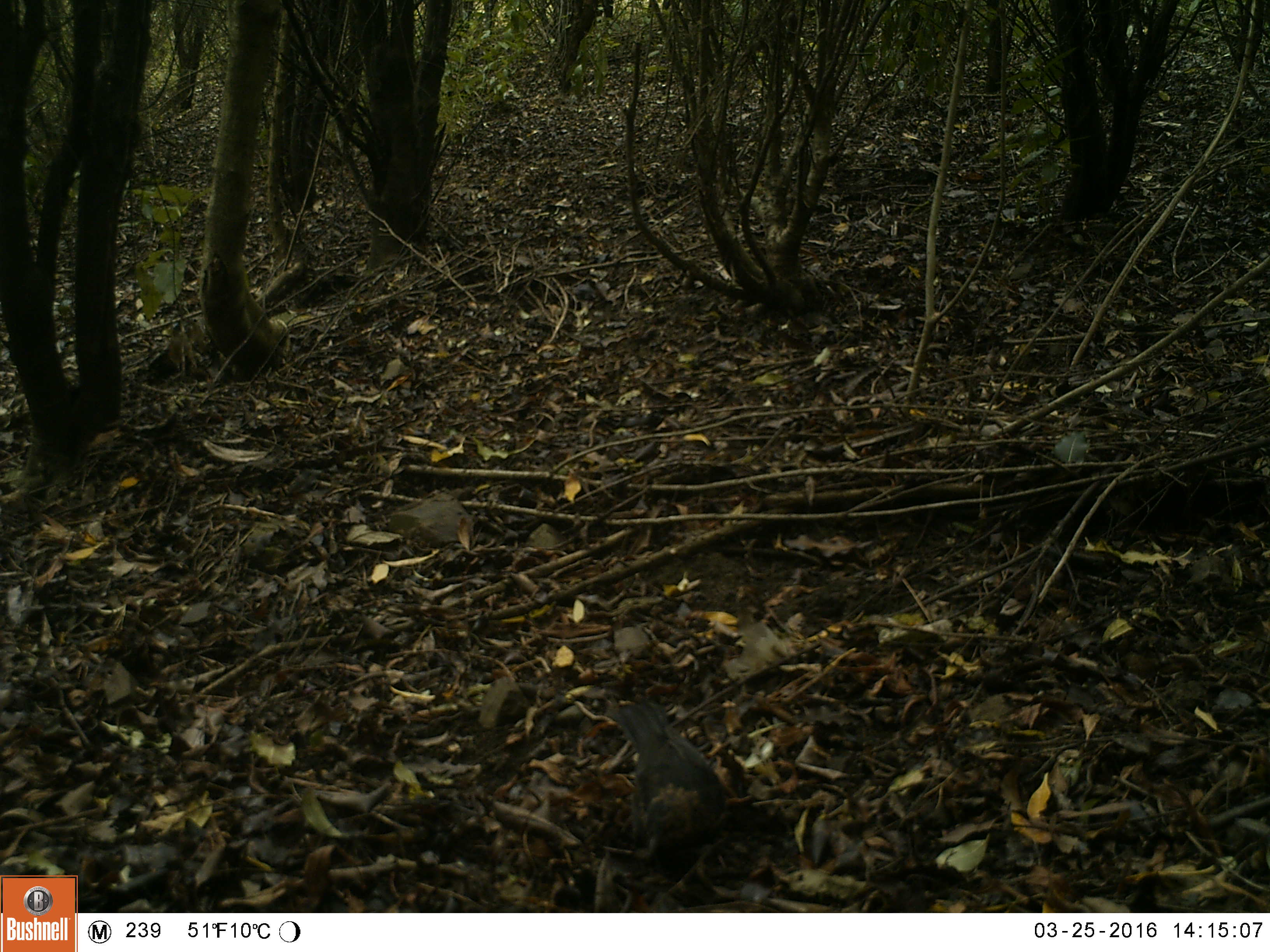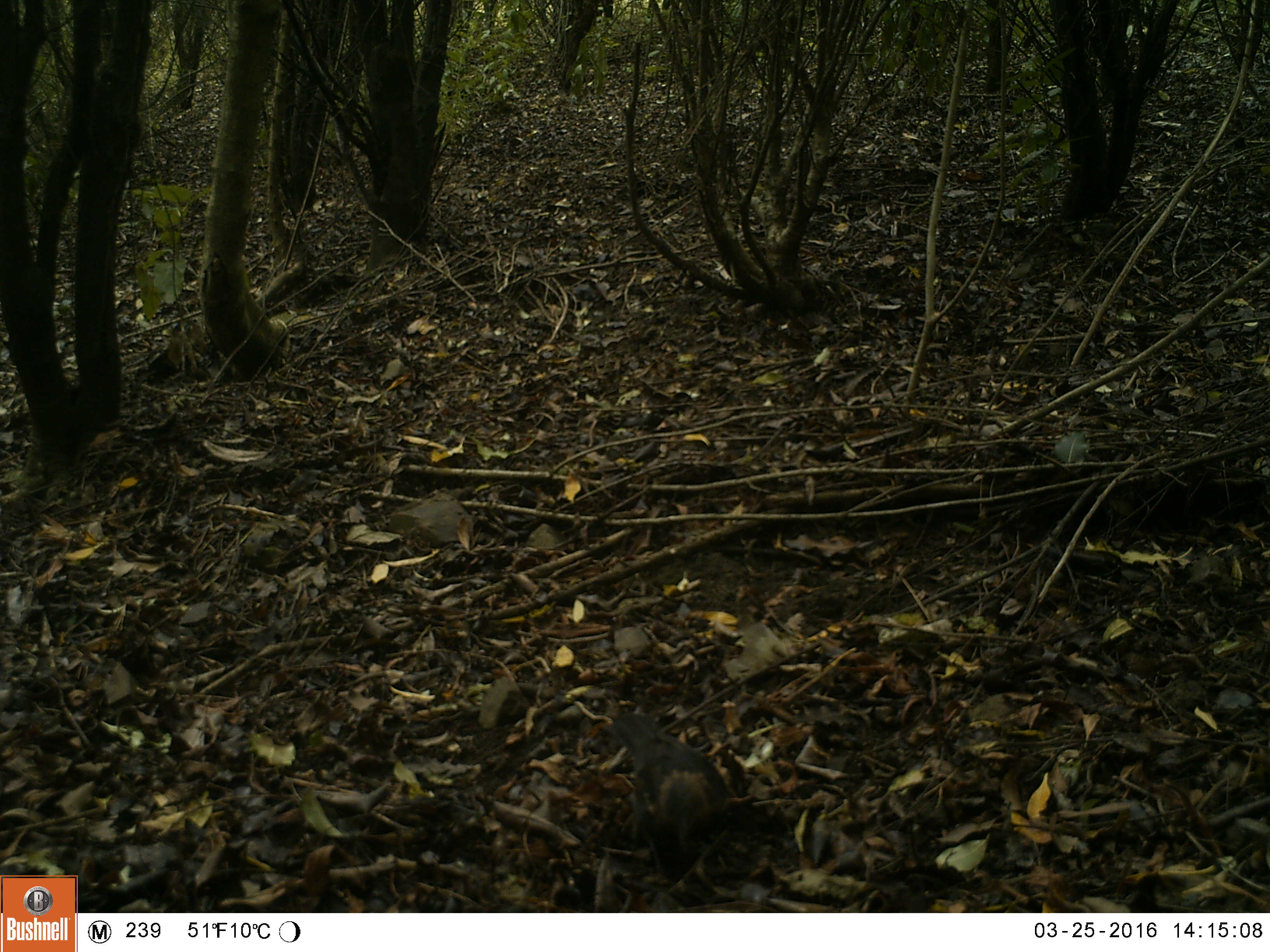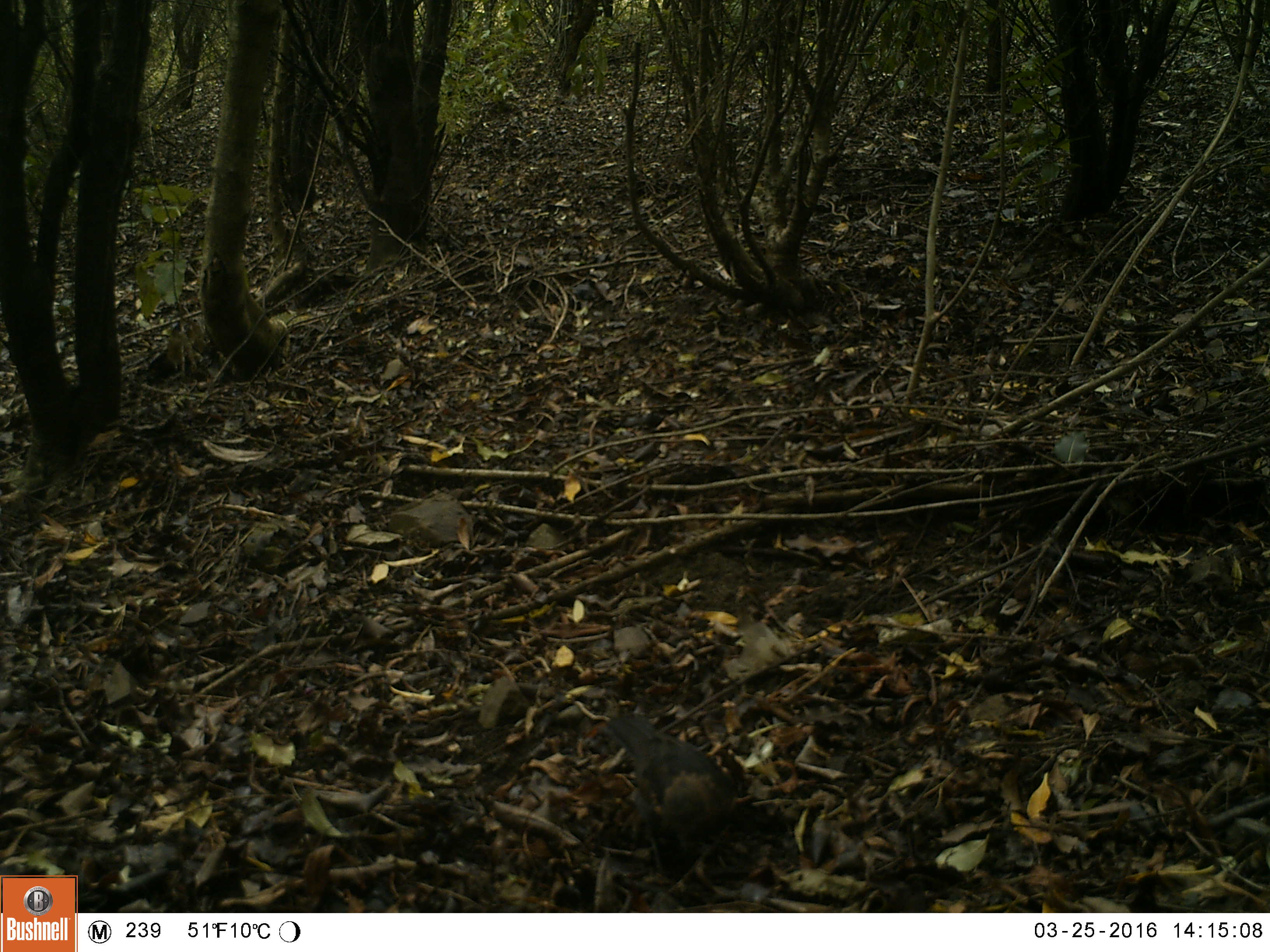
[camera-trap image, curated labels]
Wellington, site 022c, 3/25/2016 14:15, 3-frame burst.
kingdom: Animalia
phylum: Chordata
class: Aves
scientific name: Aves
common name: bird